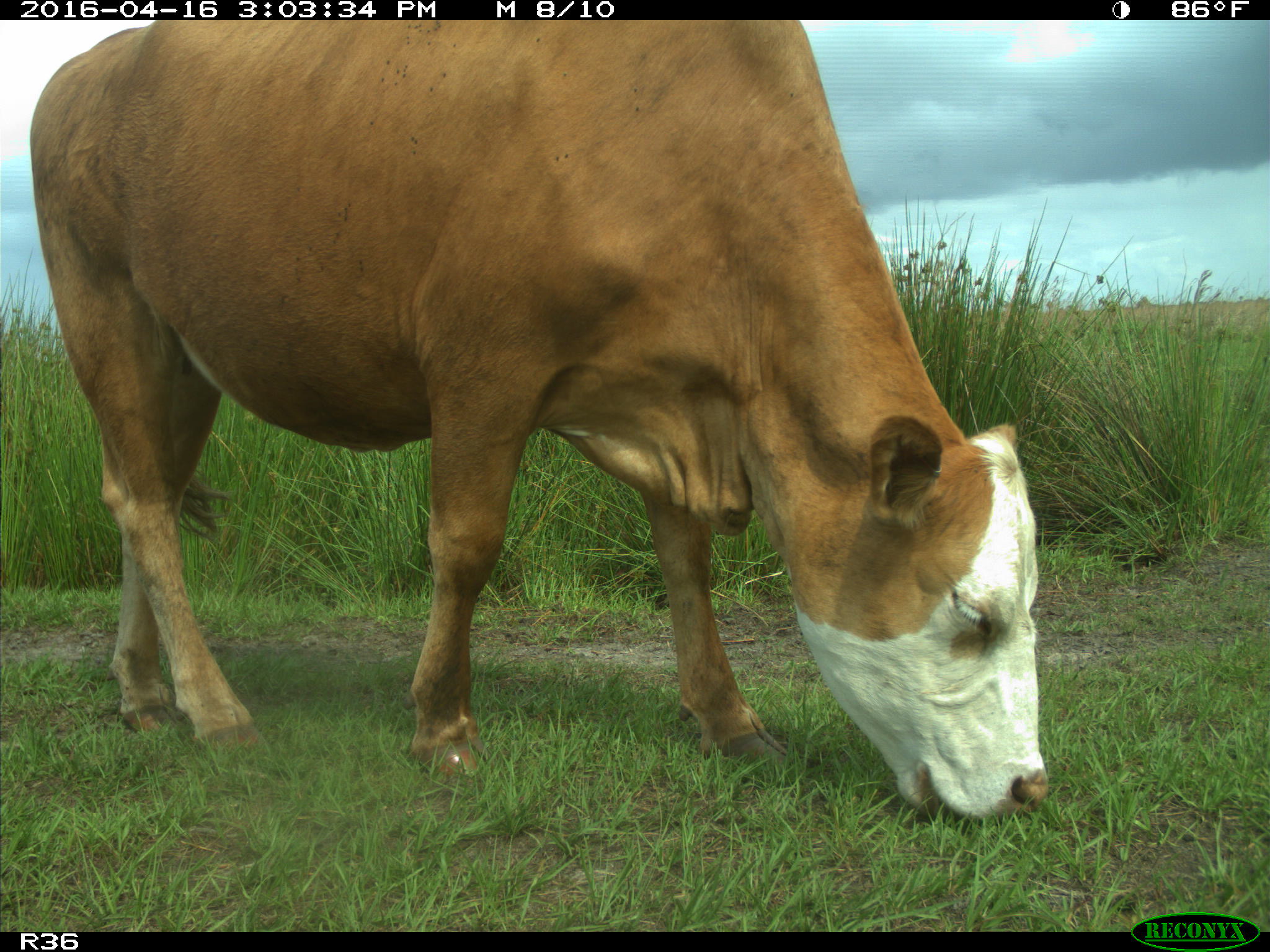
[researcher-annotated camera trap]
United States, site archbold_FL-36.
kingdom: Animalia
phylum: Chordata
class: Mammalia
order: Artiodactyla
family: Bovidae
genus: Bos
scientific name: Bos taurus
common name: domestic cow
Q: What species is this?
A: Bos taurus (domestic cow).